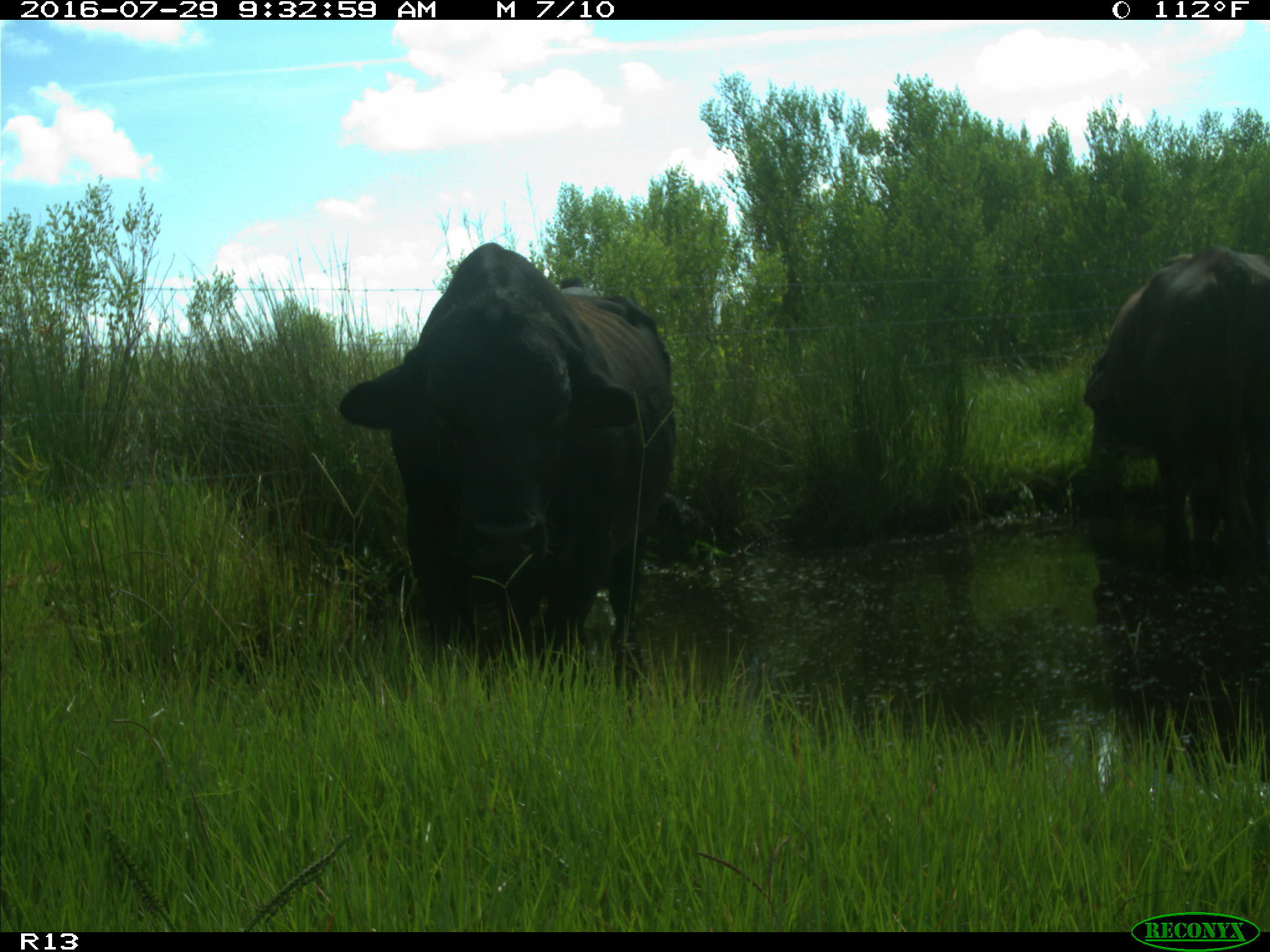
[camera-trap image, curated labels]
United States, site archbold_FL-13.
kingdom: Animalia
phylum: Chordata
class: Mammalia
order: Artiodactyla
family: Bovidae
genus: Bos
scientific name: Bos taurus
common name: domestic cow